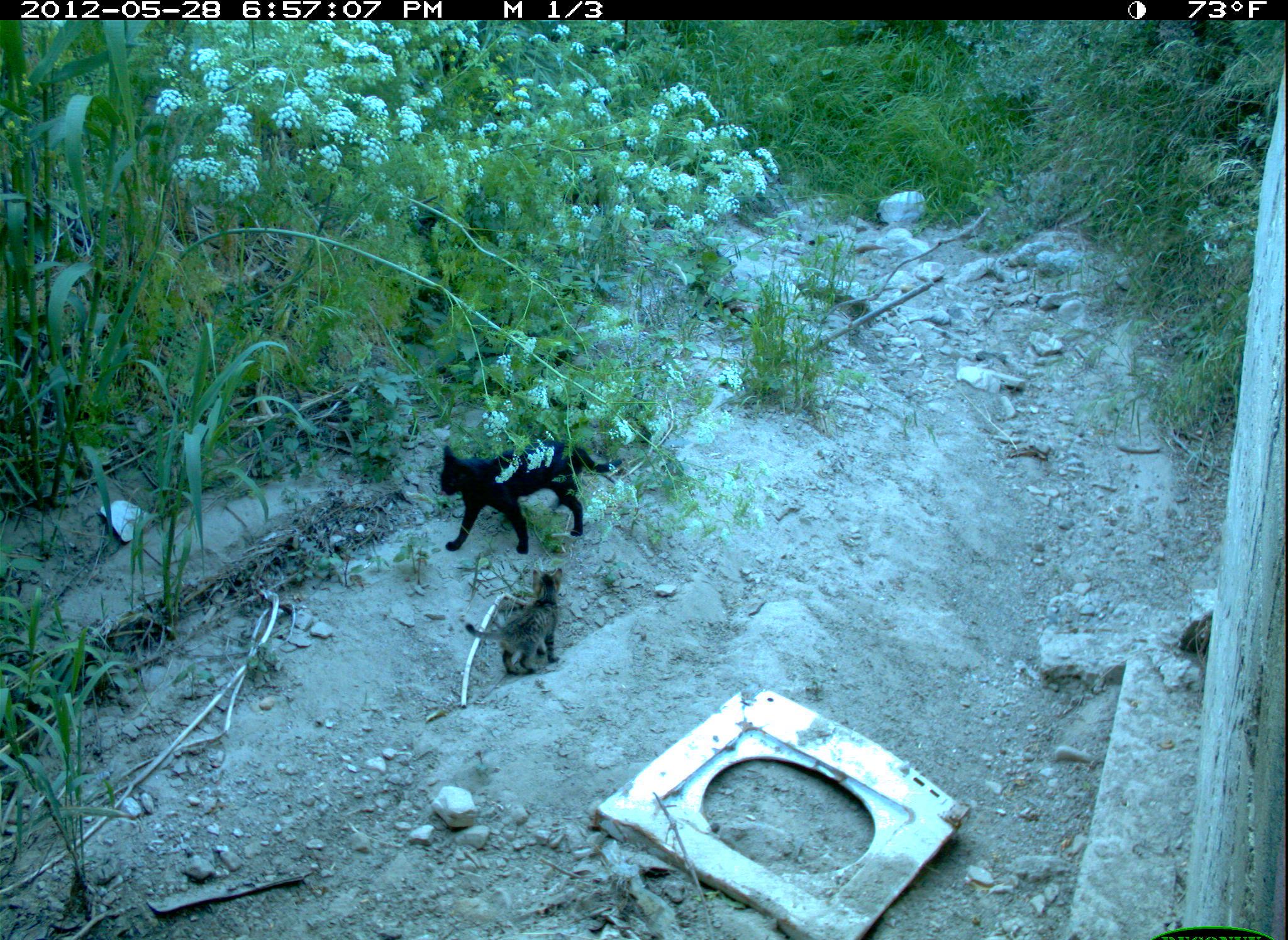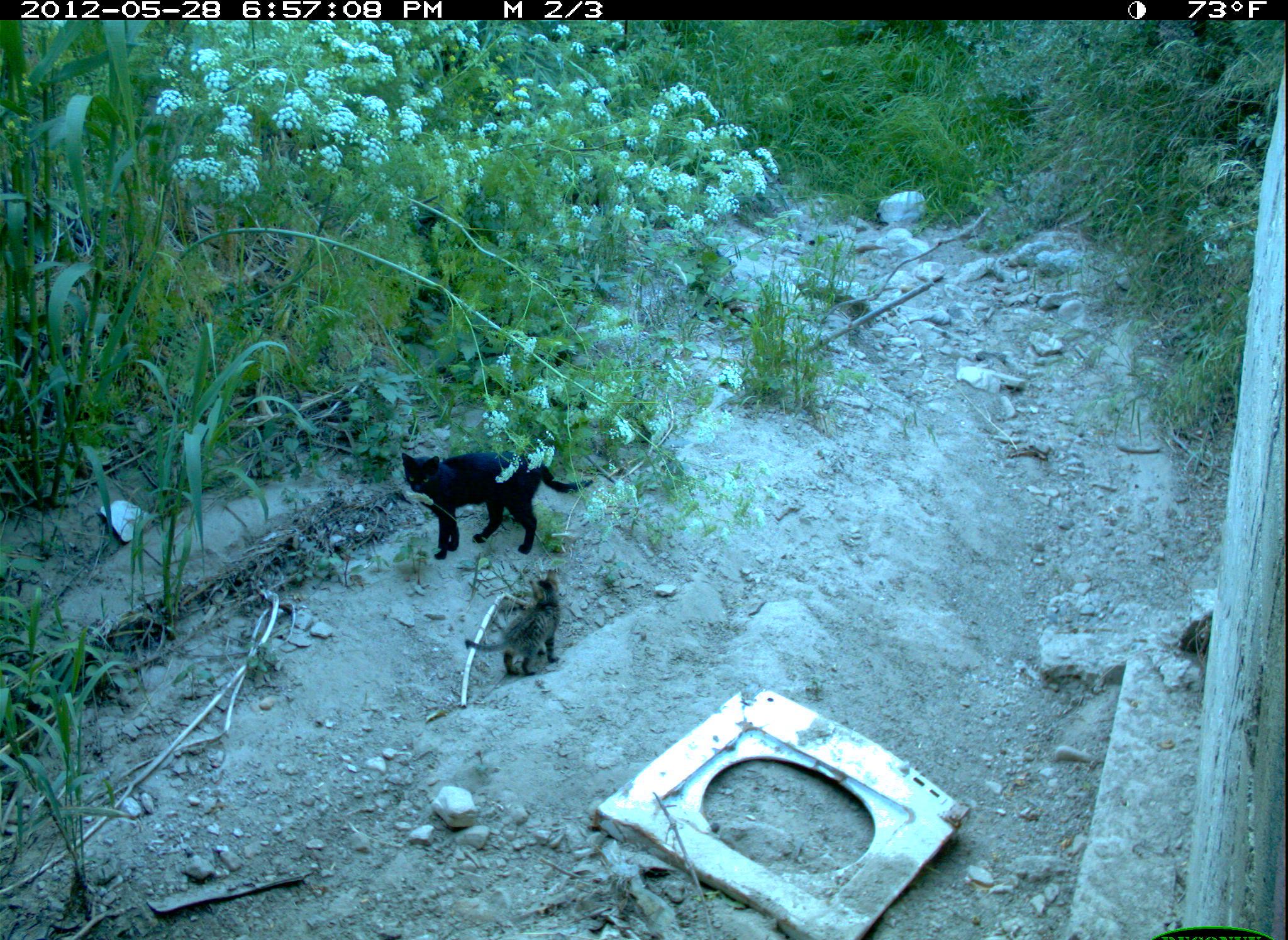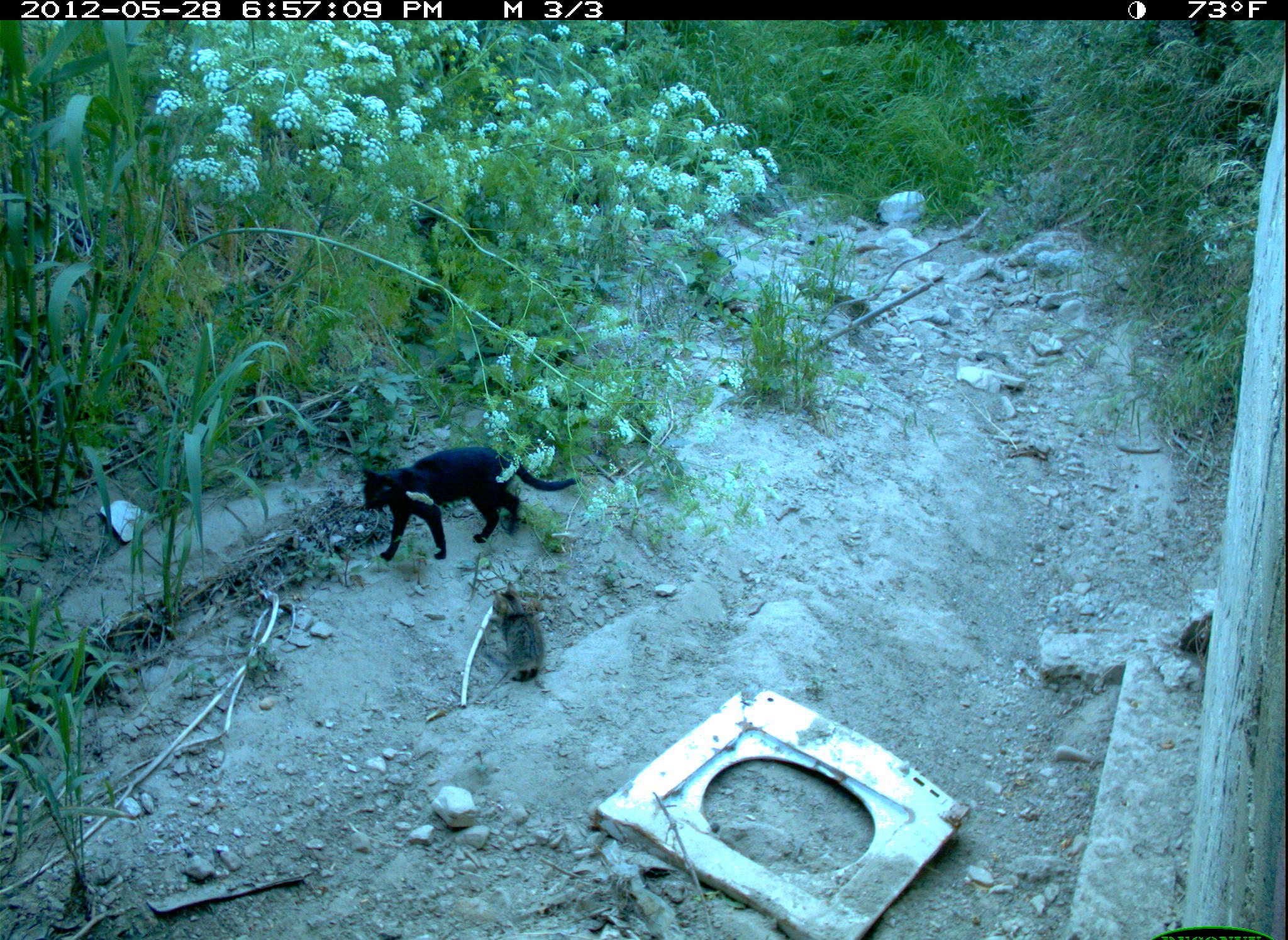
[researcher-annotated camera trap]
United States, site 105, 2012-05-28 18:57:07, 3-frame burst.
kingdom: Animalia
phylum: Chordata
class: Mammalia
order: Carnivora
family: Felidae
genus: Felis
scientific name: Felis catus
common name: cat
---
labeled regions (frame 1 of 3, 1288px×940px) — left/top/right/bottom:
cat: 430/437/617/562; 459/567/576/683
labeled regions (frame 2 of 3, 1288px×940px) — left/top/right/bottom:
cat: 393/440/596/565; 456/572/588/688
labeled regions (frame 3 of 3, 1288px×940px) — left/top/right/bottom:
cat: 348/438/562/562; 467/572/578/701